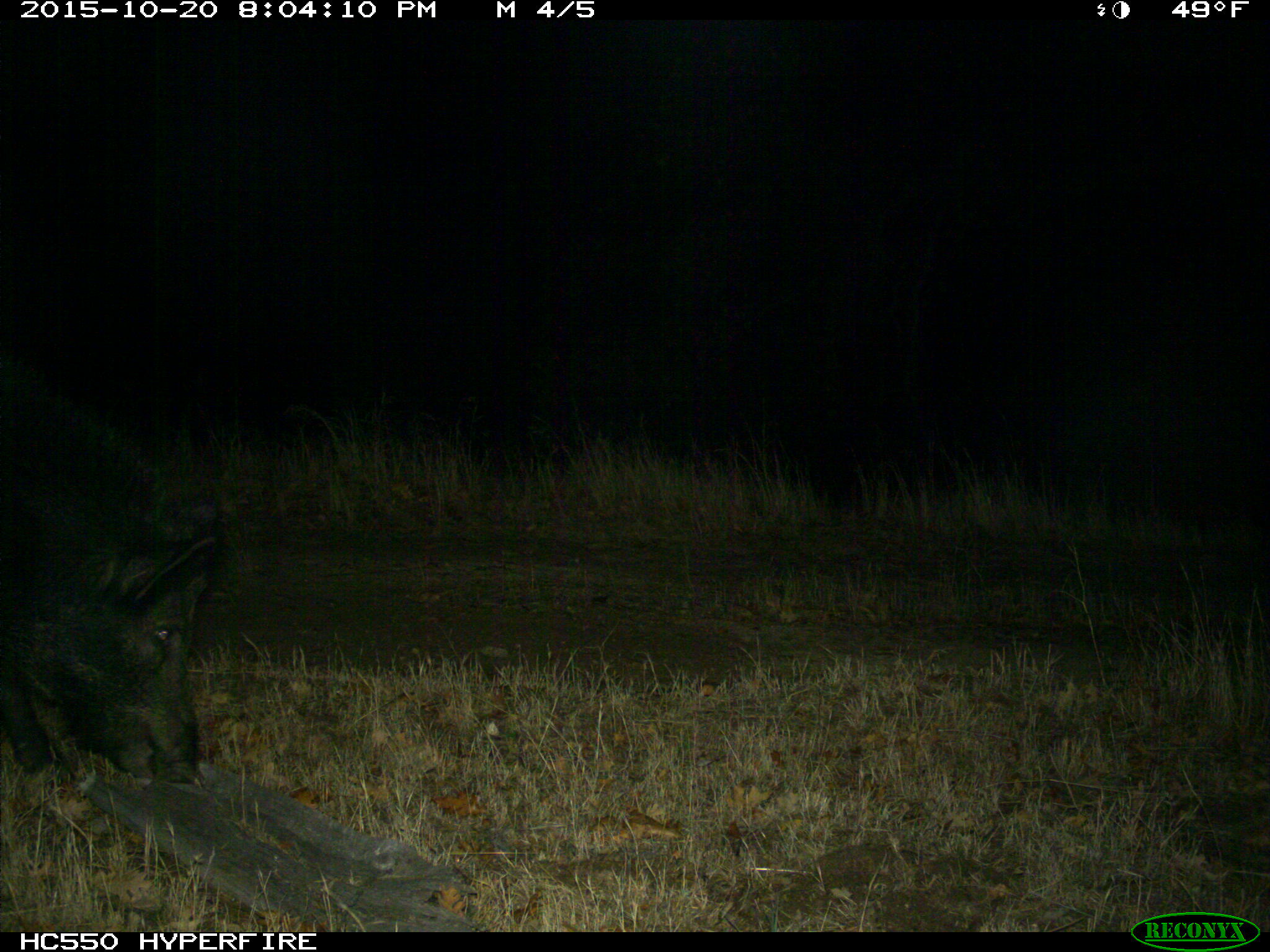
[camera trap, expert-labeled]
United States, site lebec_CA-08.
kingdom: Animalia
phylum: Chordata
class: Mammalia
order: Artiodactyla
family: Suidae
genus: Sus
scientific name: Sus scrofa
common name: wild boar